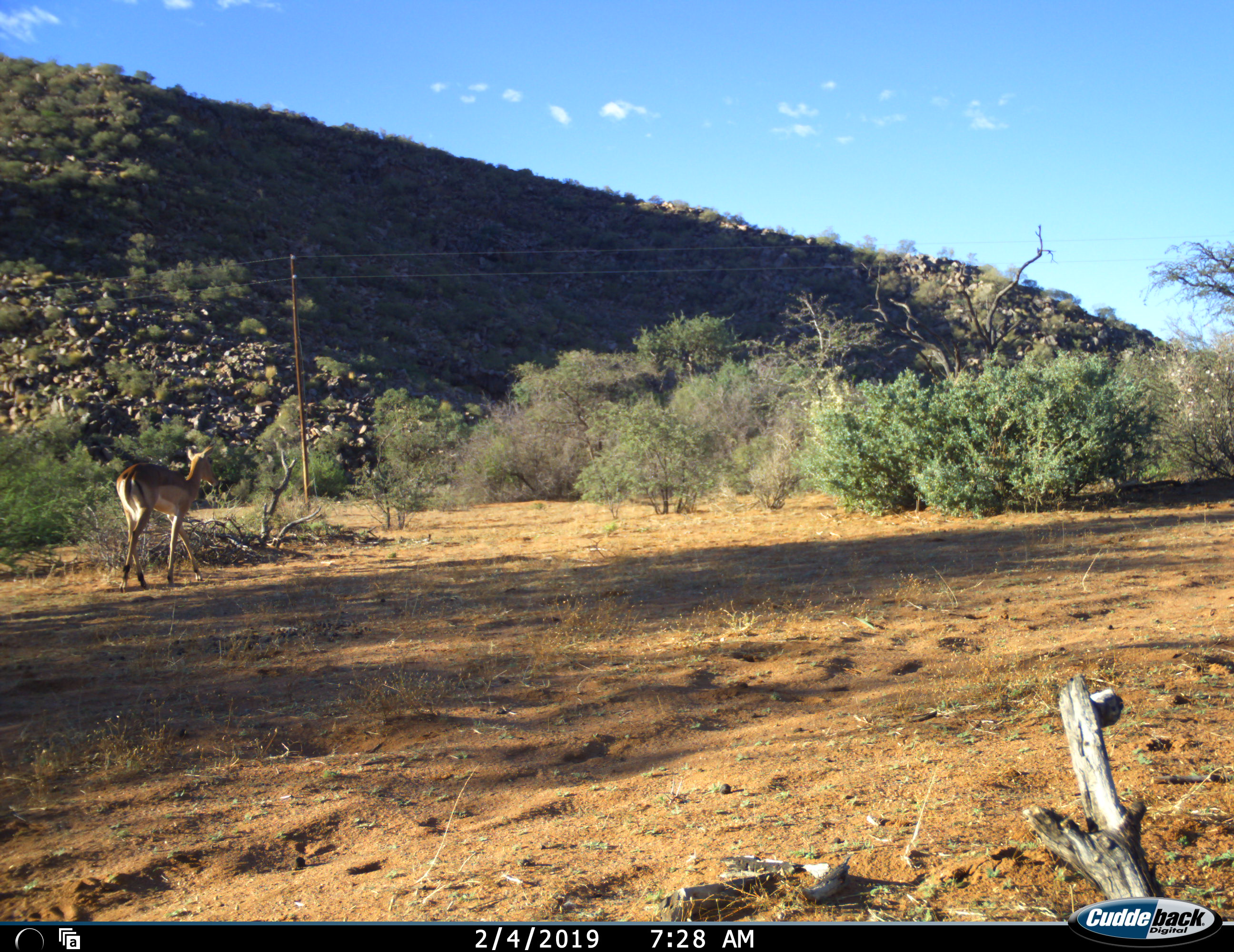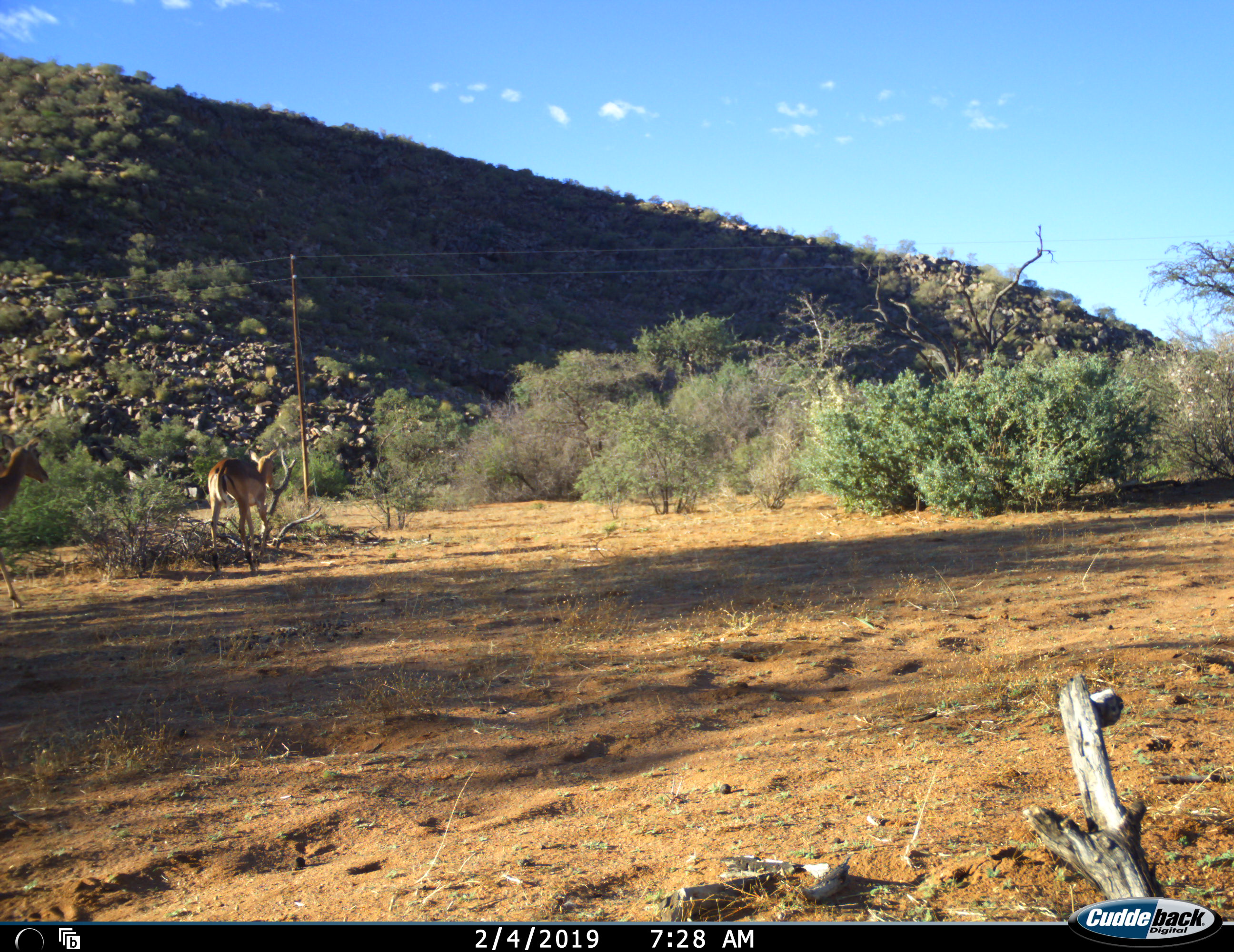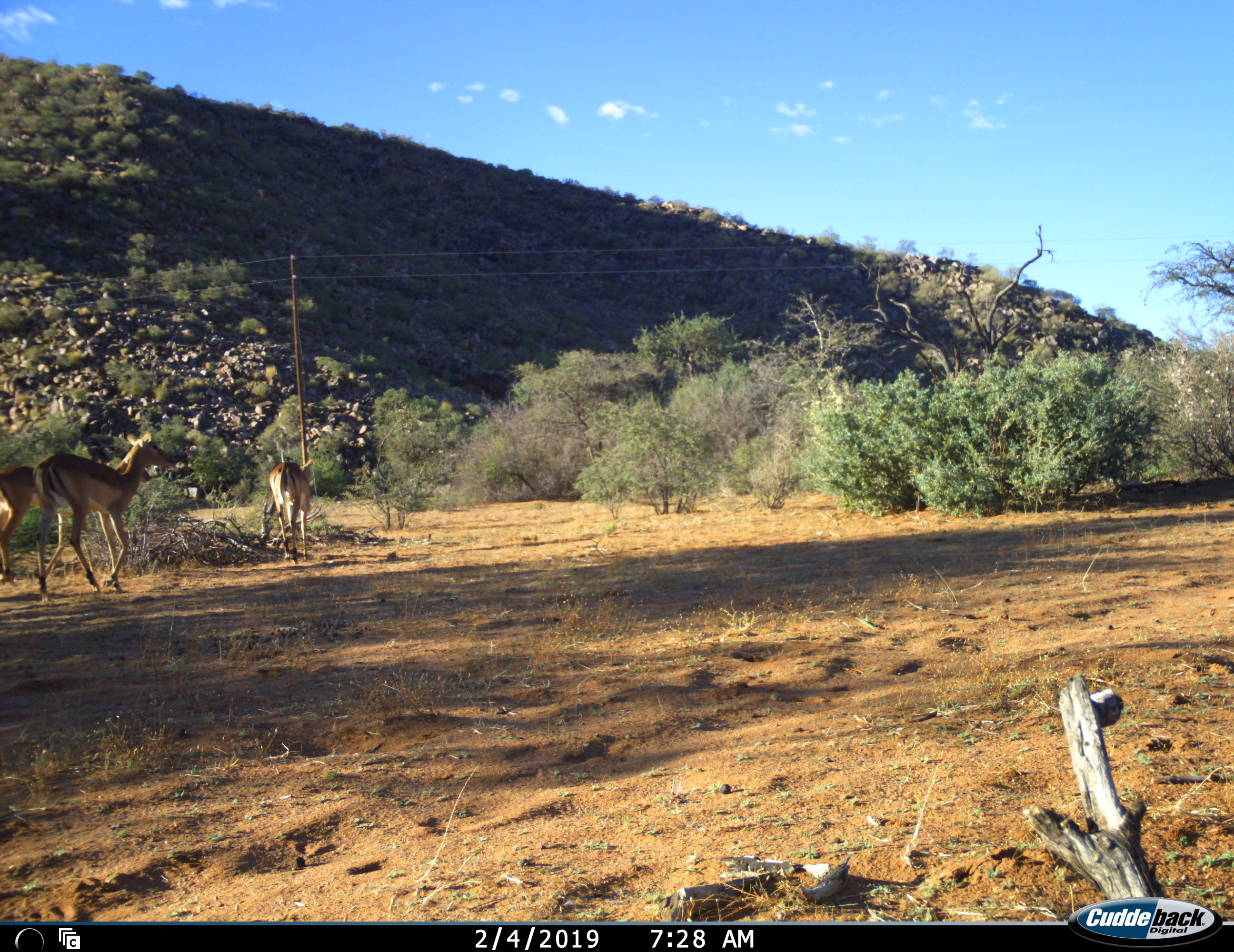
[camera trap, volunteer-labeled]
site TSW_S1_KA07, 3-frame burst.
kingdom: Animalia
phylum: Chordata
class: Mammalia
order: Artiodactyla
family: Bovidae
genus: Aepyceros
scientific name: Aepyceros melampus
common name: impala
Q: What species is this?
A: Impala (Aepyceros melampus).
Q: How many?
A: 3.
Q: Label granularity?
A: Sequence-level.